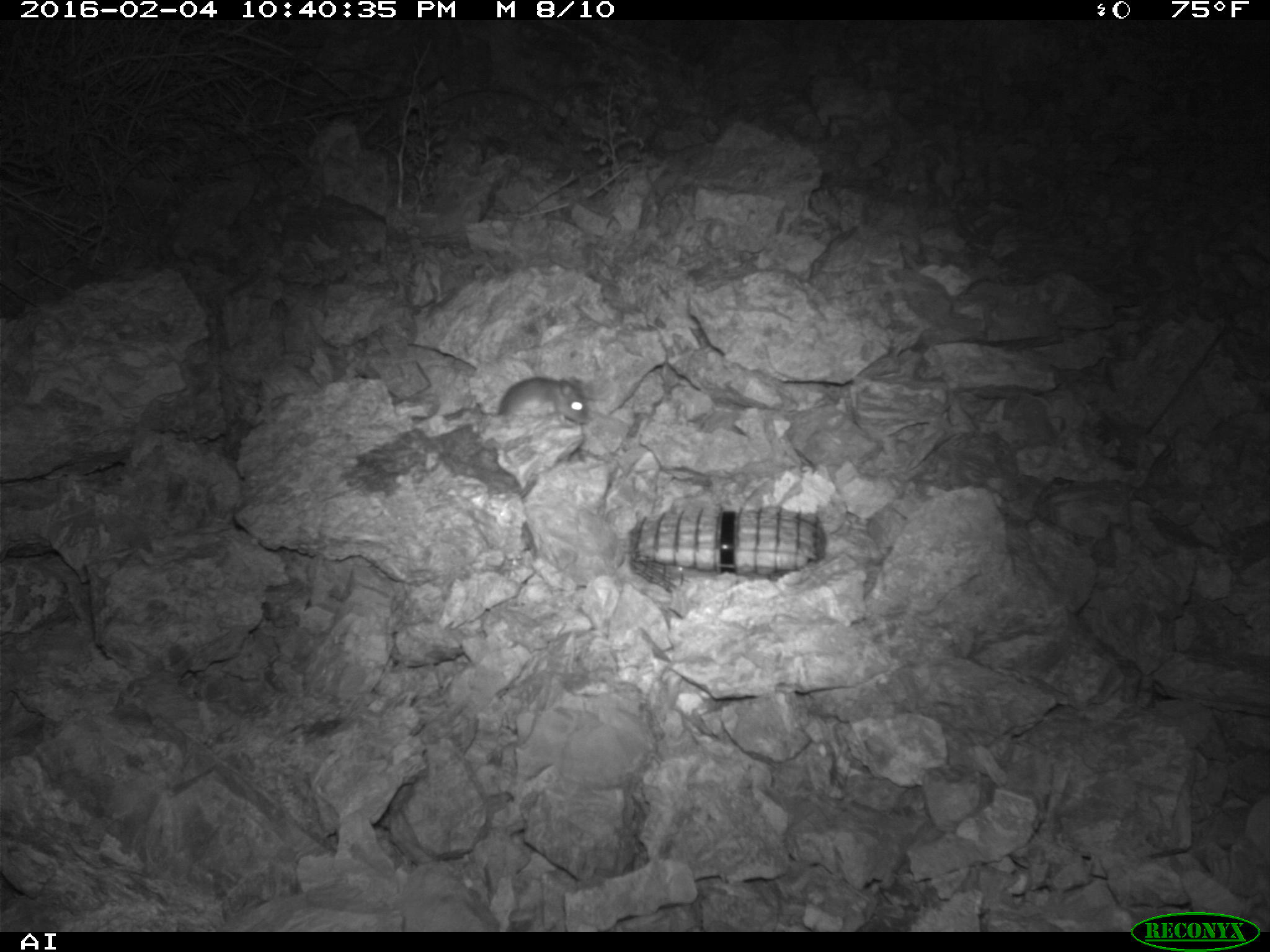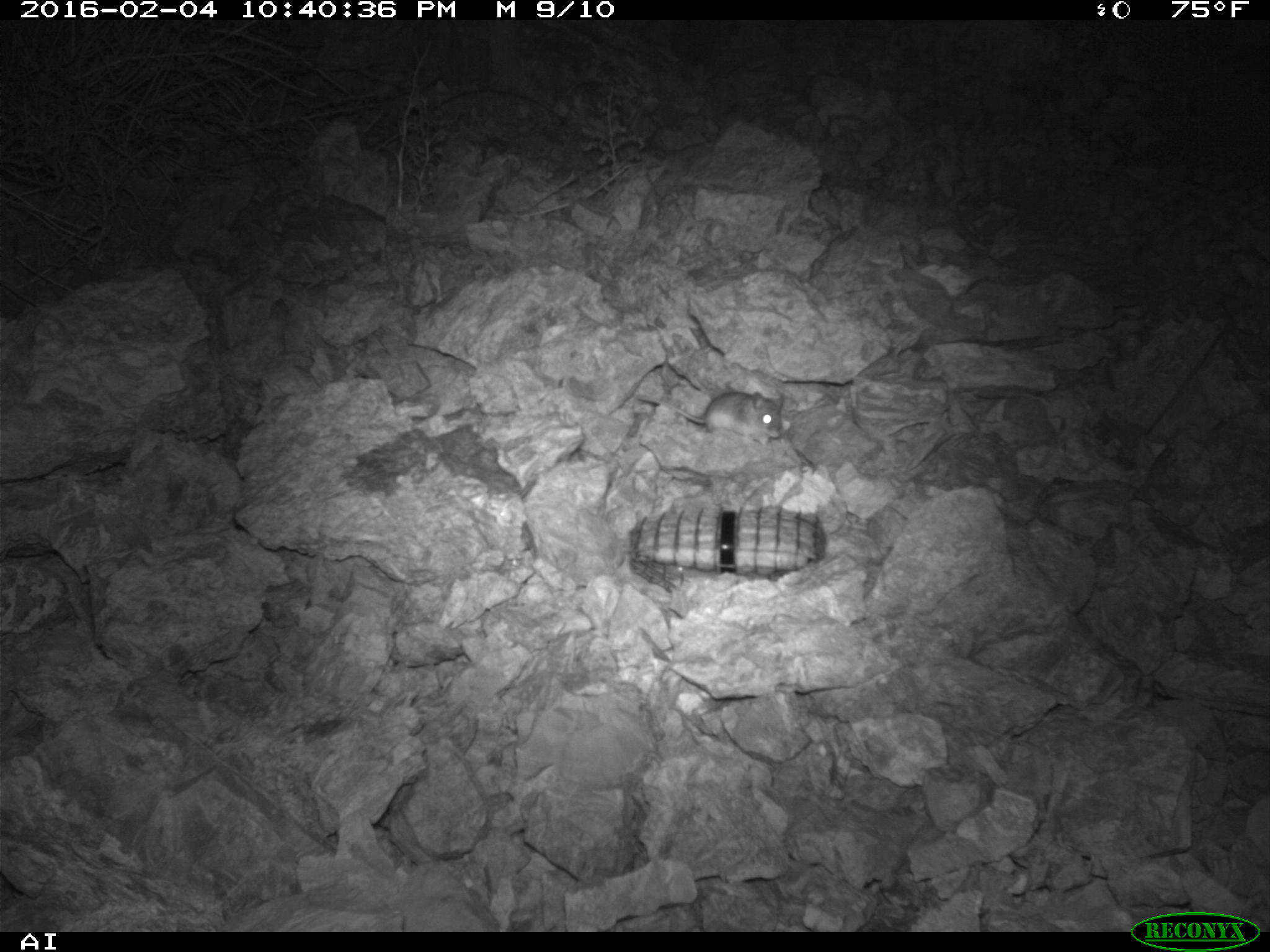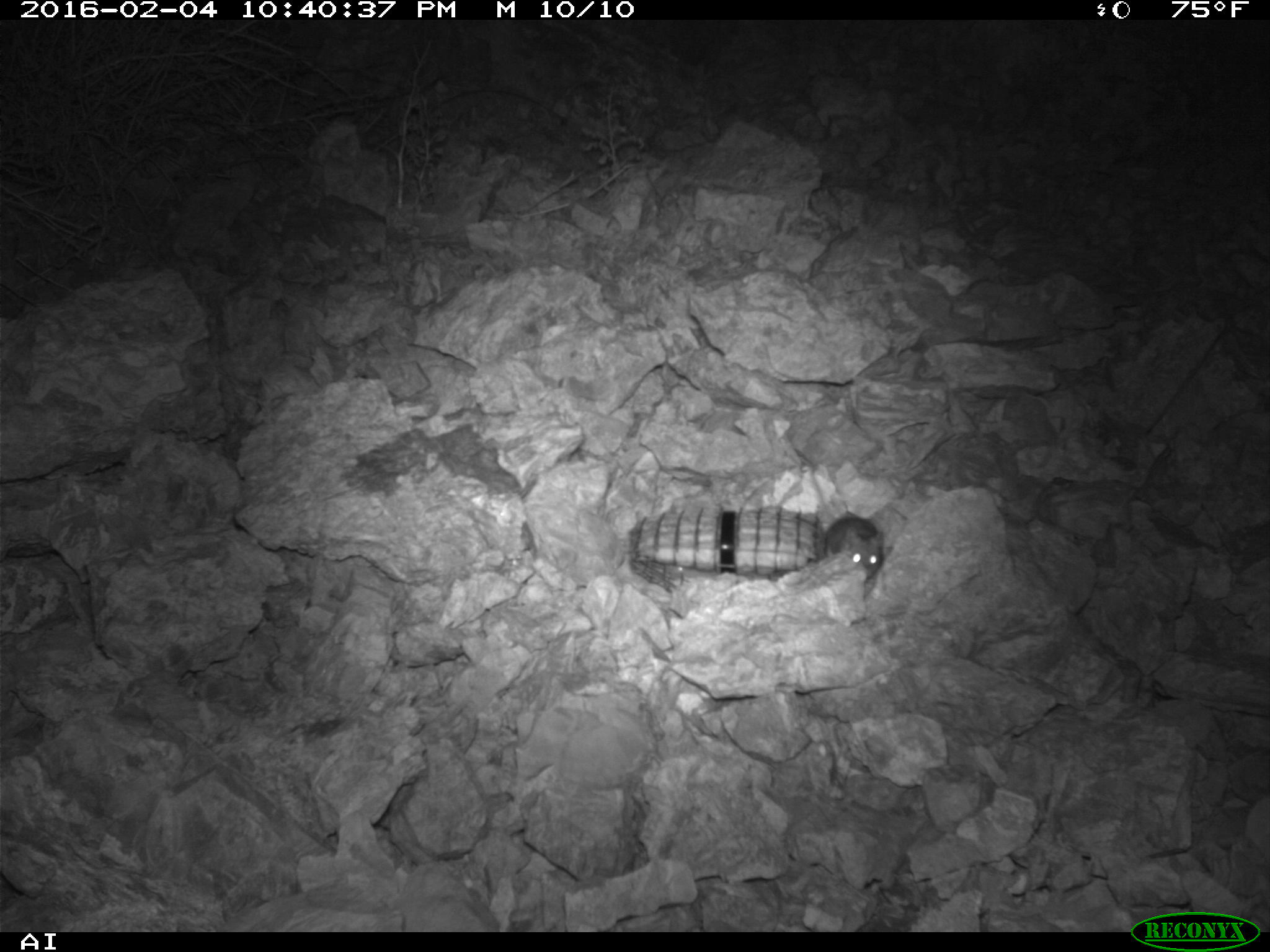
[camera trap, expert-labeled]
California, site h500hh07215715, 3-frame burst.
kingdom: Animalia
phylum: Chordata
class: Mammalia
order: Rodentia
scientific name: Rodentia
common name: rodent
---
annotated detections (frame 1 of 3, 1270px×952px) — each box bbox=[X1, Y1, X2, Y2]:
rodent: bbox=[475, 376, 590, 431]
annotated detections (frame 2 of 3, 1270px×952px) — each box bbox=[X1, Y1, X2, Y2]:
rodent: bbox=[635, 389, 783, 444]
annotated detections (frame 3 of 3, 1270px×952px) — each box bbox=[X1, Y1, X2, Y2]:
rodent: bbox=[810, 469, 884, 583]